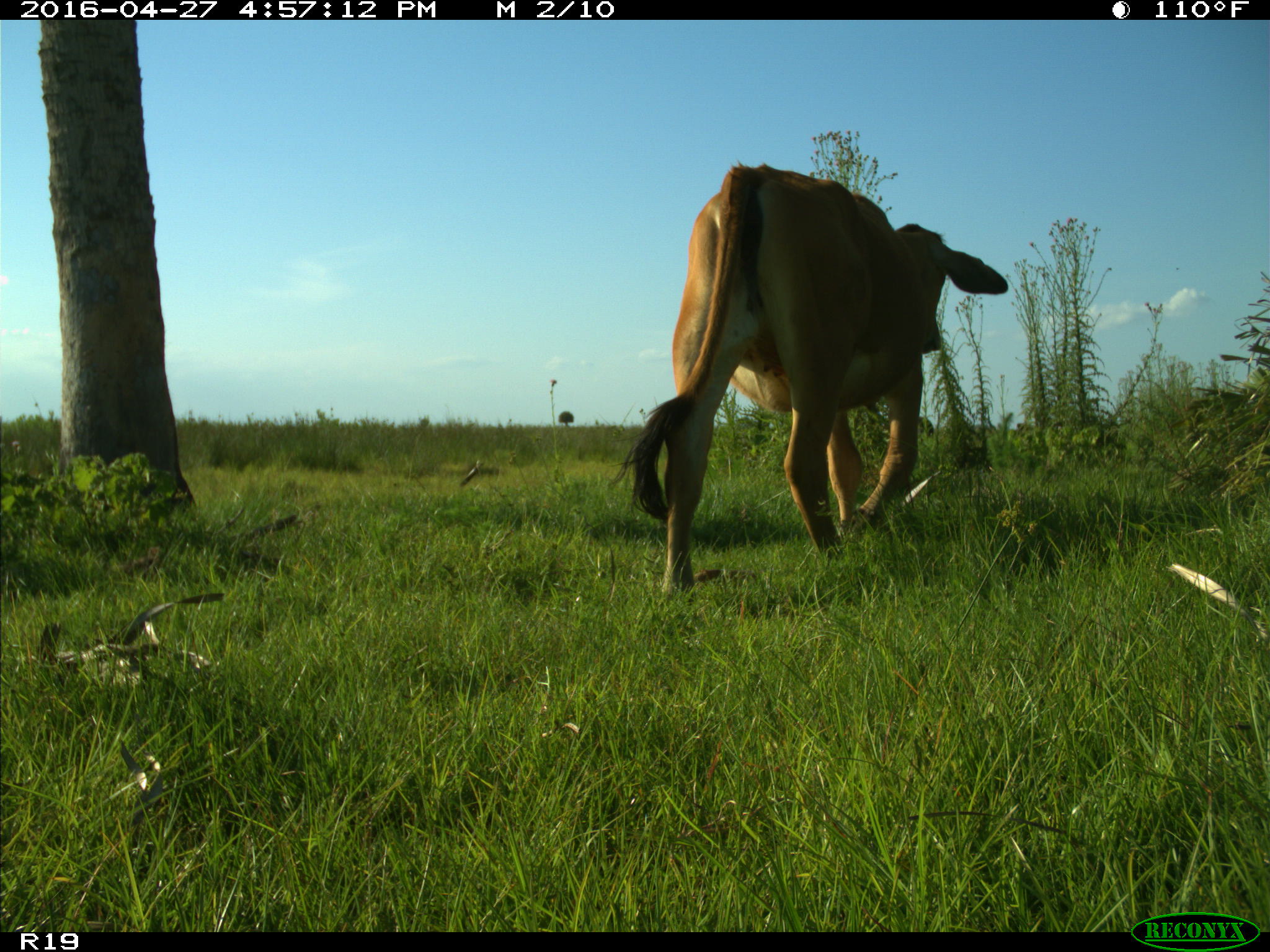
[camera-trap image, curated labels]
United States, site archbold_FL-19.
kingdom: Animalia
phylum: Chordata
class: Mammalia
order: Artiodactyla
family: Bovidae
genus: Bos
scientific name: Bos taurus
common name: domestic cow